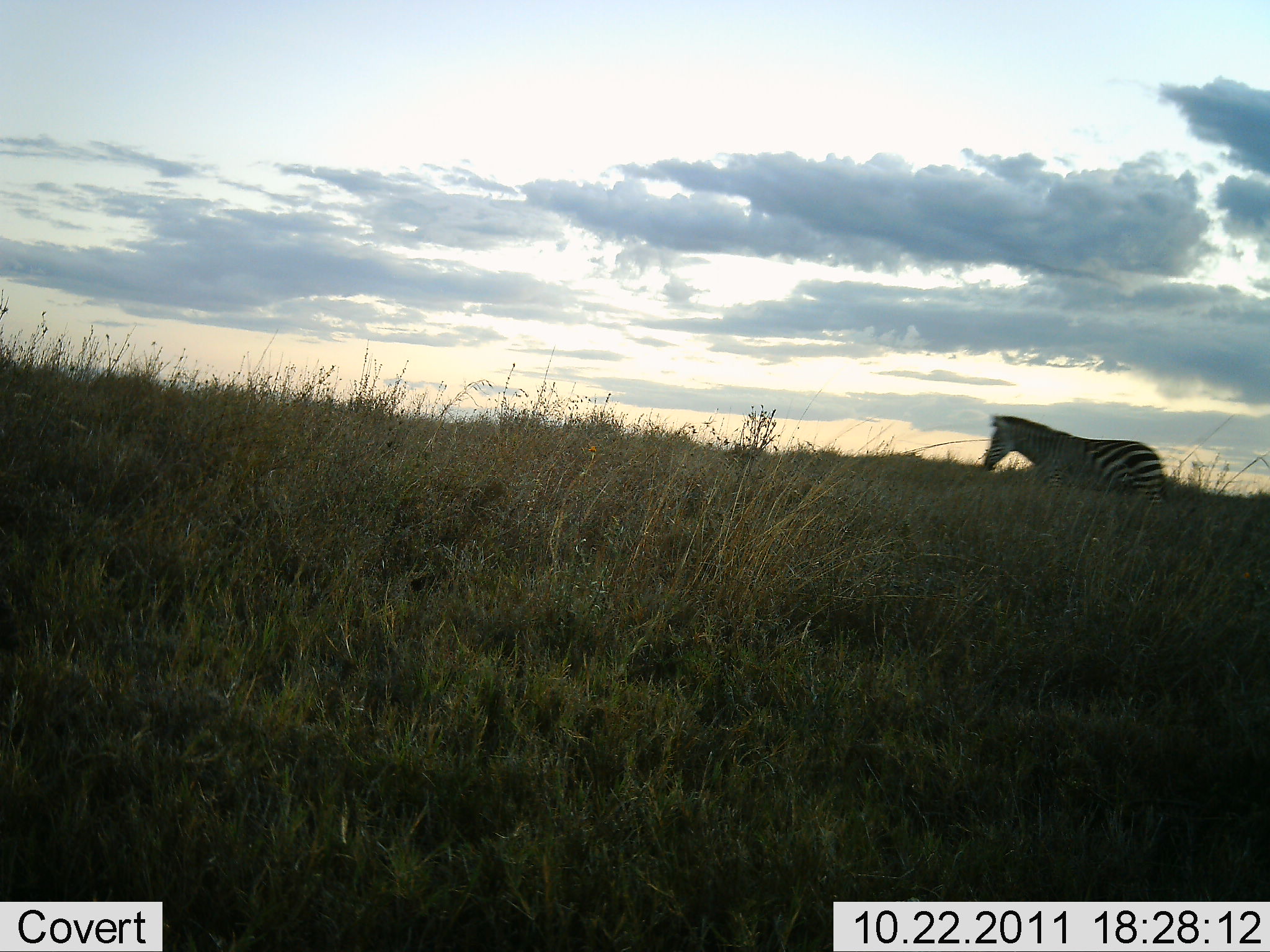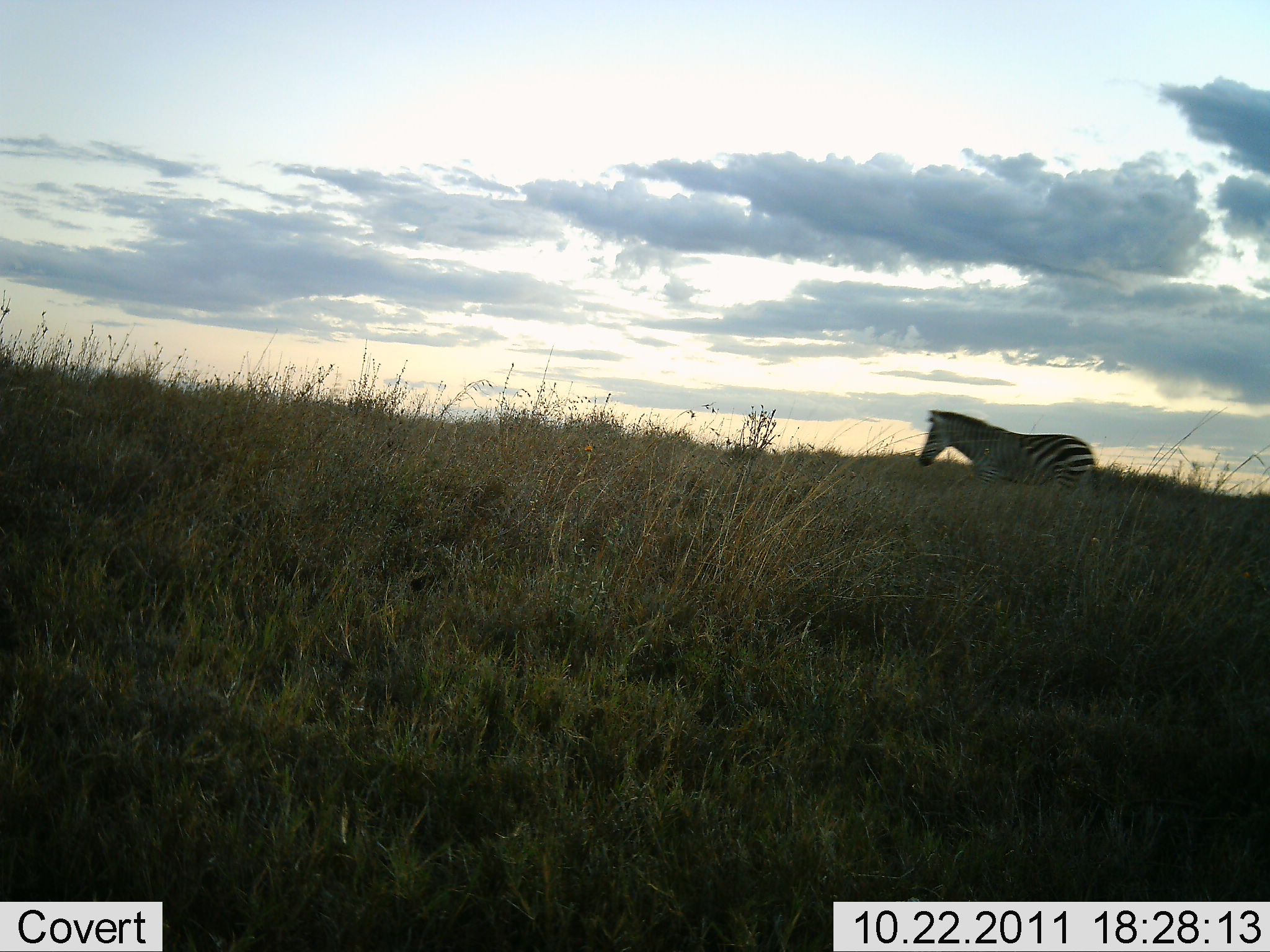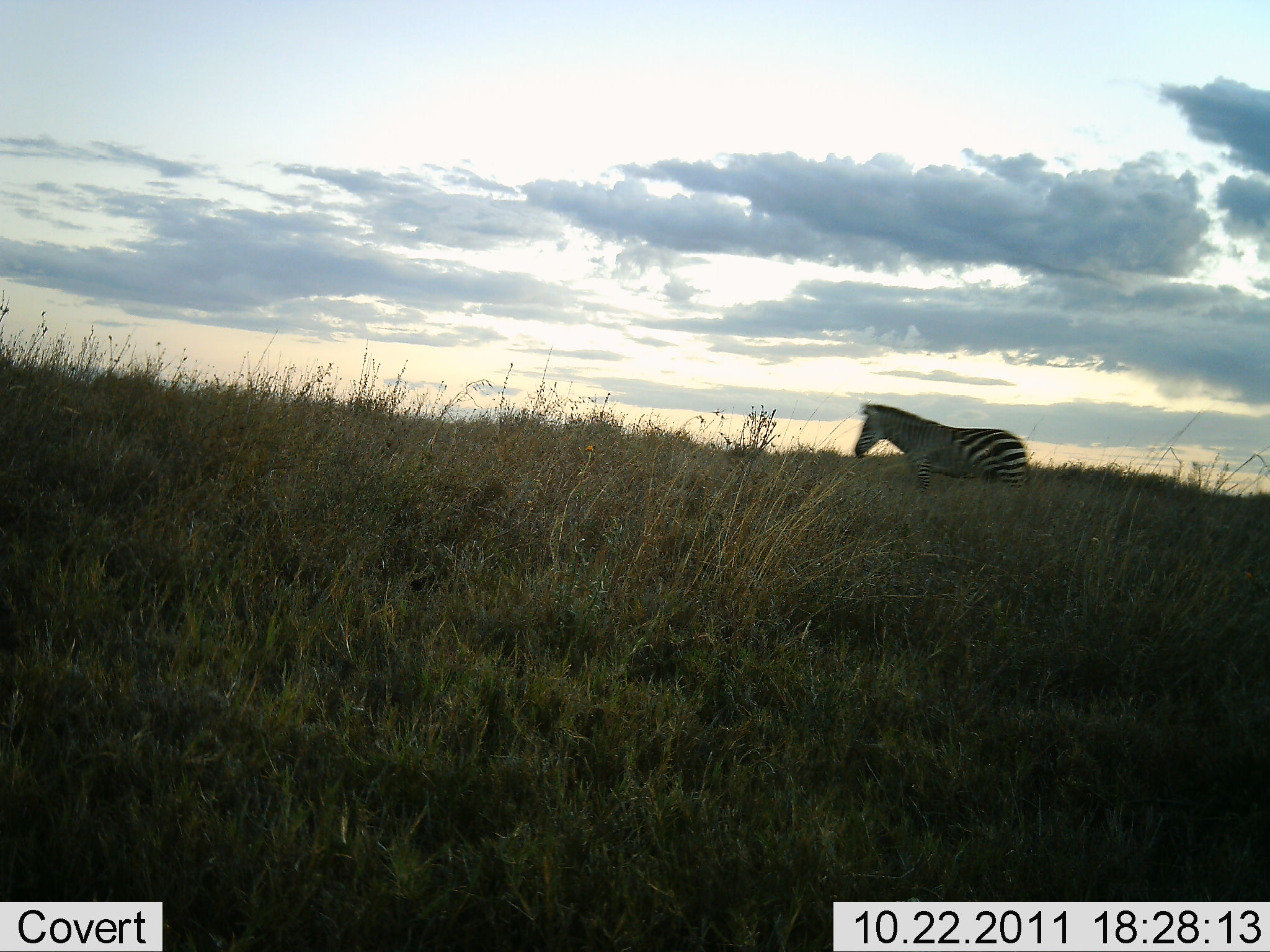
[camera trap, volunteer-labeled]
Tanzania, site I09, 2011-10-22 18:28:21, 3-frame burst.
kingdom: Animalia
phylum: Chordata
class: Mammalia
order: Perissodactyla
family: Equidae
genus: Equus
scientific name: Equus quagga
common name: plains zebra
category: zebra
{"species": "zebra (plains zebra) (Equus quagga)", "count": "1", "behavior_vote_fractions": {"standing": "0%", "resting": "0%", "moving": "100%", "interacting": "0%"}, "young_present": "0%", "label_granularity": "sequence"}